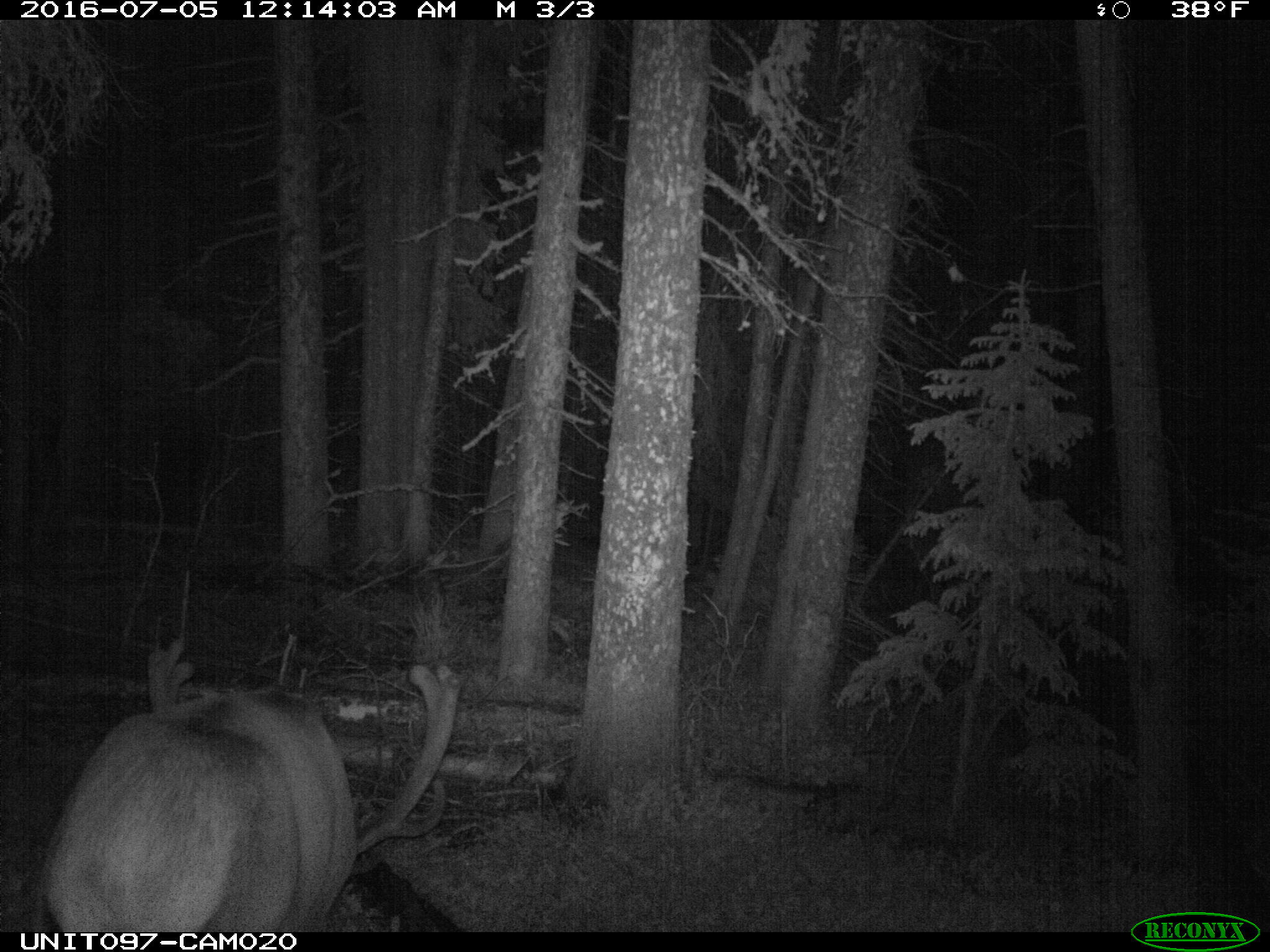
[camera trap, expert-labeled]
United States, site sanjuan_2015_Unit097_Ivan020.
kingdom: Animalia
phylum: Chordata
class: Mammalia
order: Artiodactyla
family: Cervidae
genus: Cervus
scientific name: Cervus elaphus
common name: red deer